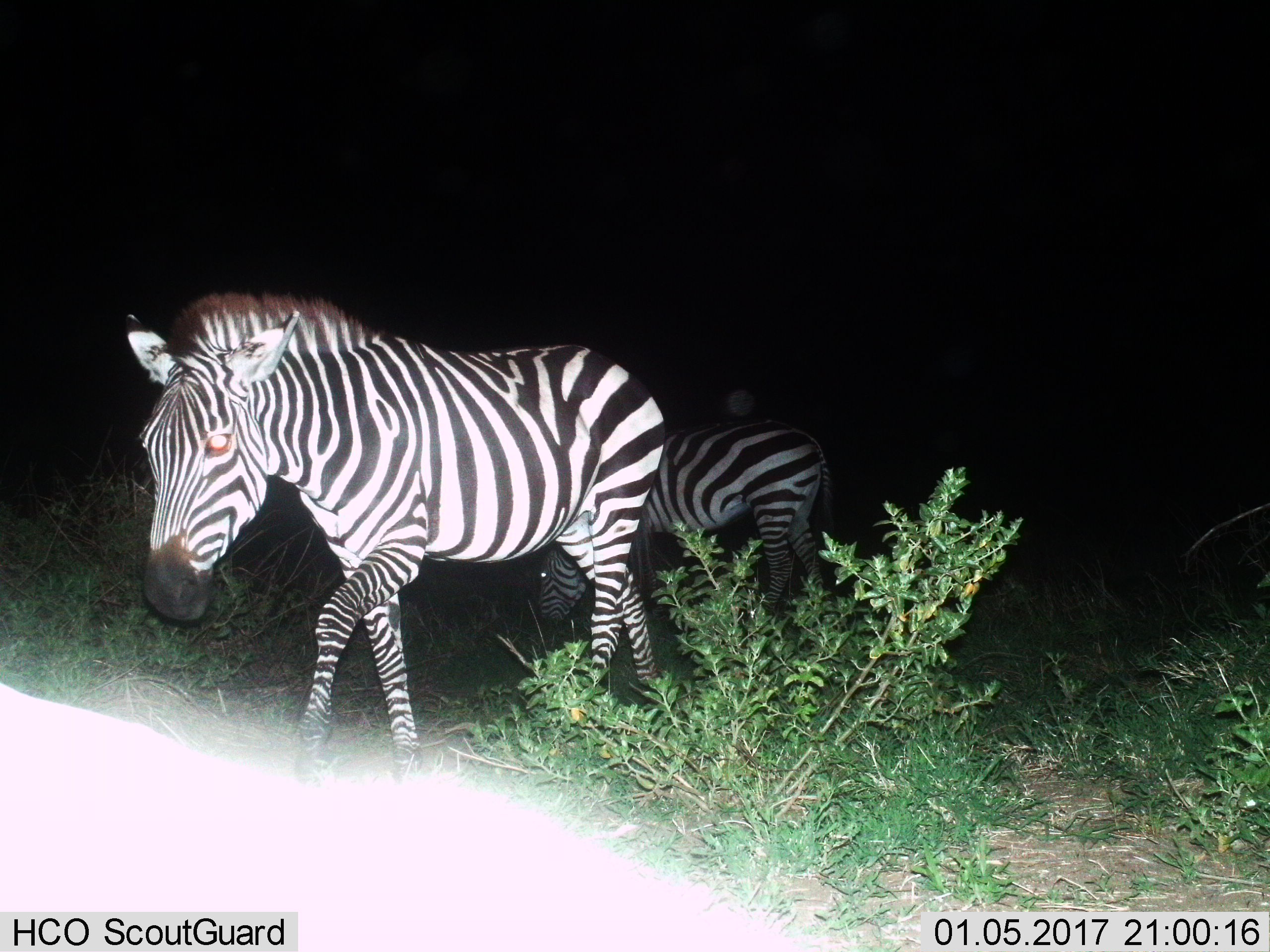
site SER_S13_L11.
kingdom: Animalia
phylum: Chordata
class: Mammalia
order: Perissodactyla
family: Equidae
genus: Equus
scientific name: Equus quagga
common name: plains zebra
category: zebraplains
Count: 2.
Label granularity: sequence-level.